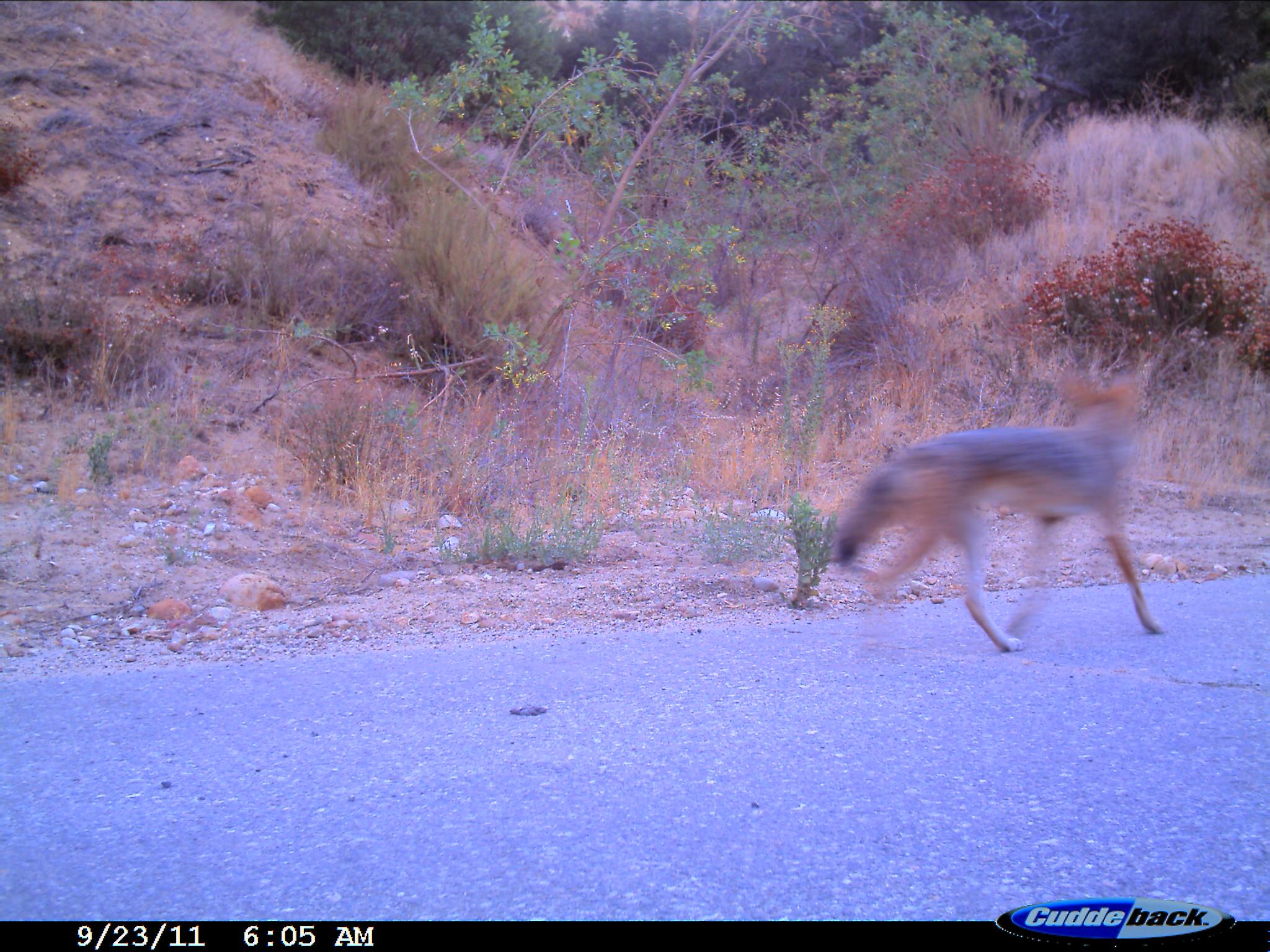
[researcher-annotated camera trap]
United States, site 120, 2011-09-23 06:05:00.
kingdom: Animalia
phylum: Chordata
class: Mammalia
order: Carnivora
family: Canidae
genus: Canis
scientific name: Canis latrans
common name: coyote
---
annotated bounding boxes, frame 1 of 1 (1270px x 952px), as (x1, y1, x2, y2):
coyote: (810, 368, 1175, 671)